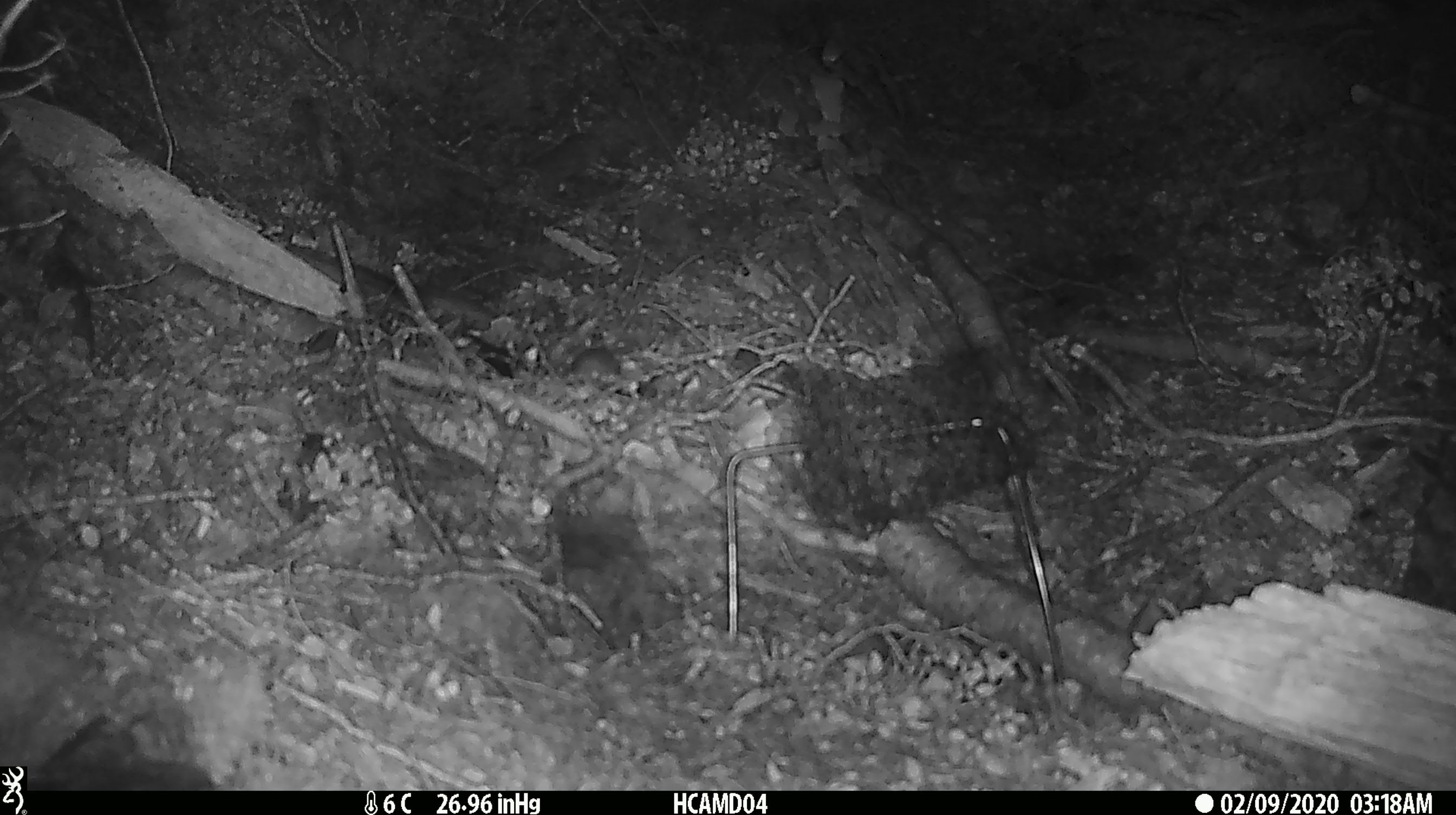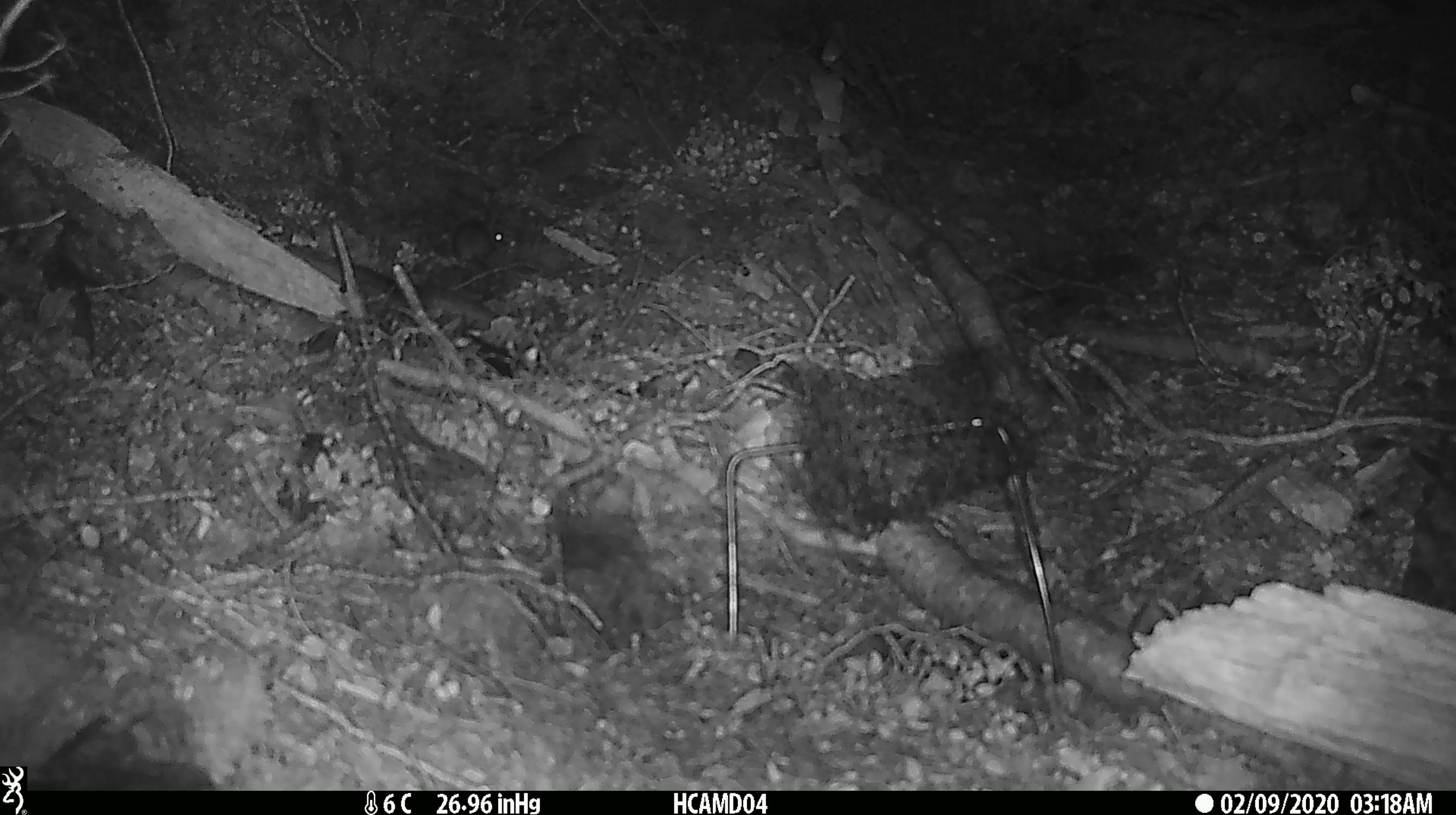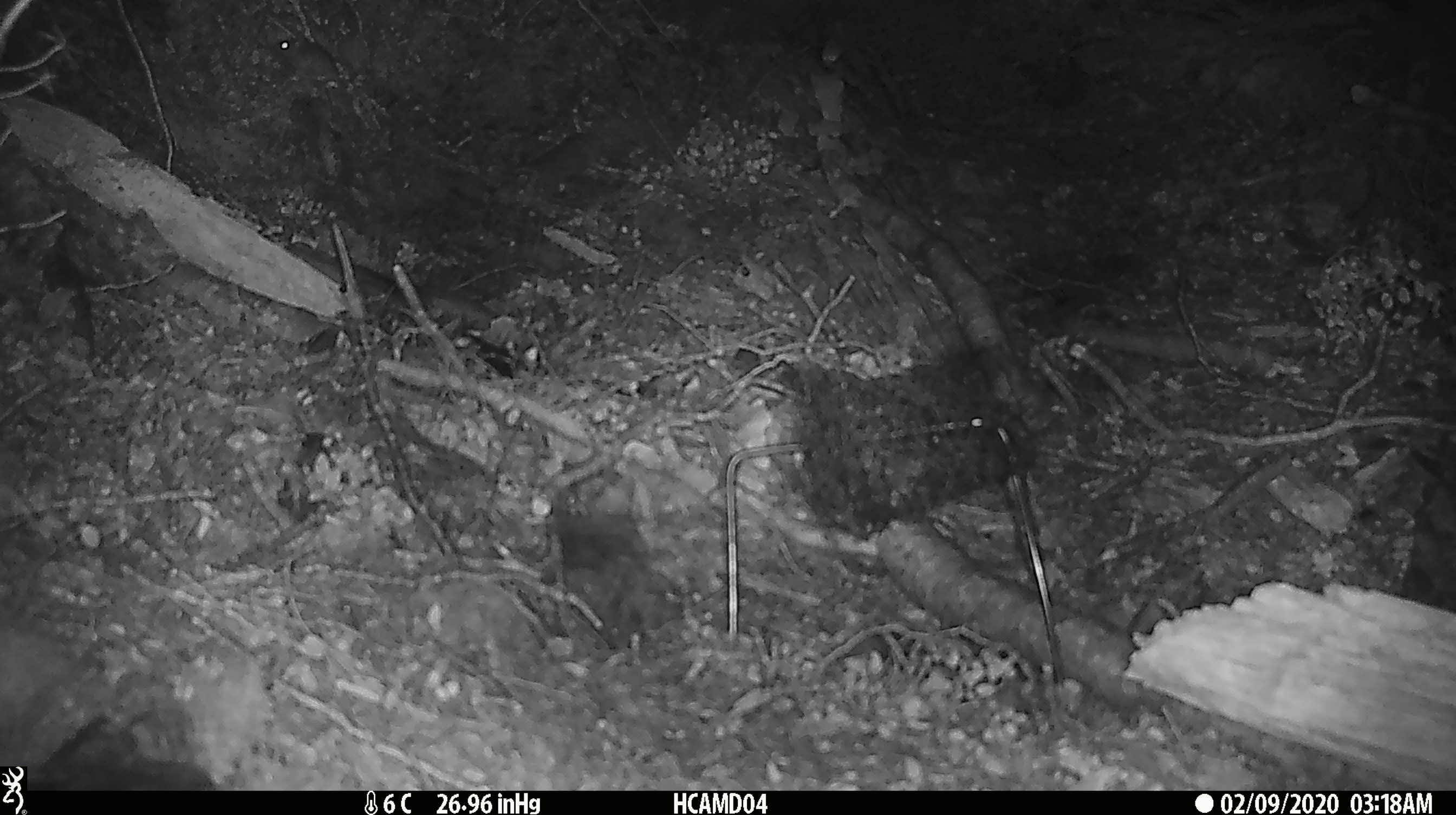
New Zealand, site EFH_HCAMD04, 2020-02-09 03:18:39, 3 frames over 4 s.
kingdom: Animalia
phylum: Chordata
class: Mammalia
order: Rodentia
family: Muridae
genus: Mus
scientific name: Mus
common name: mouse